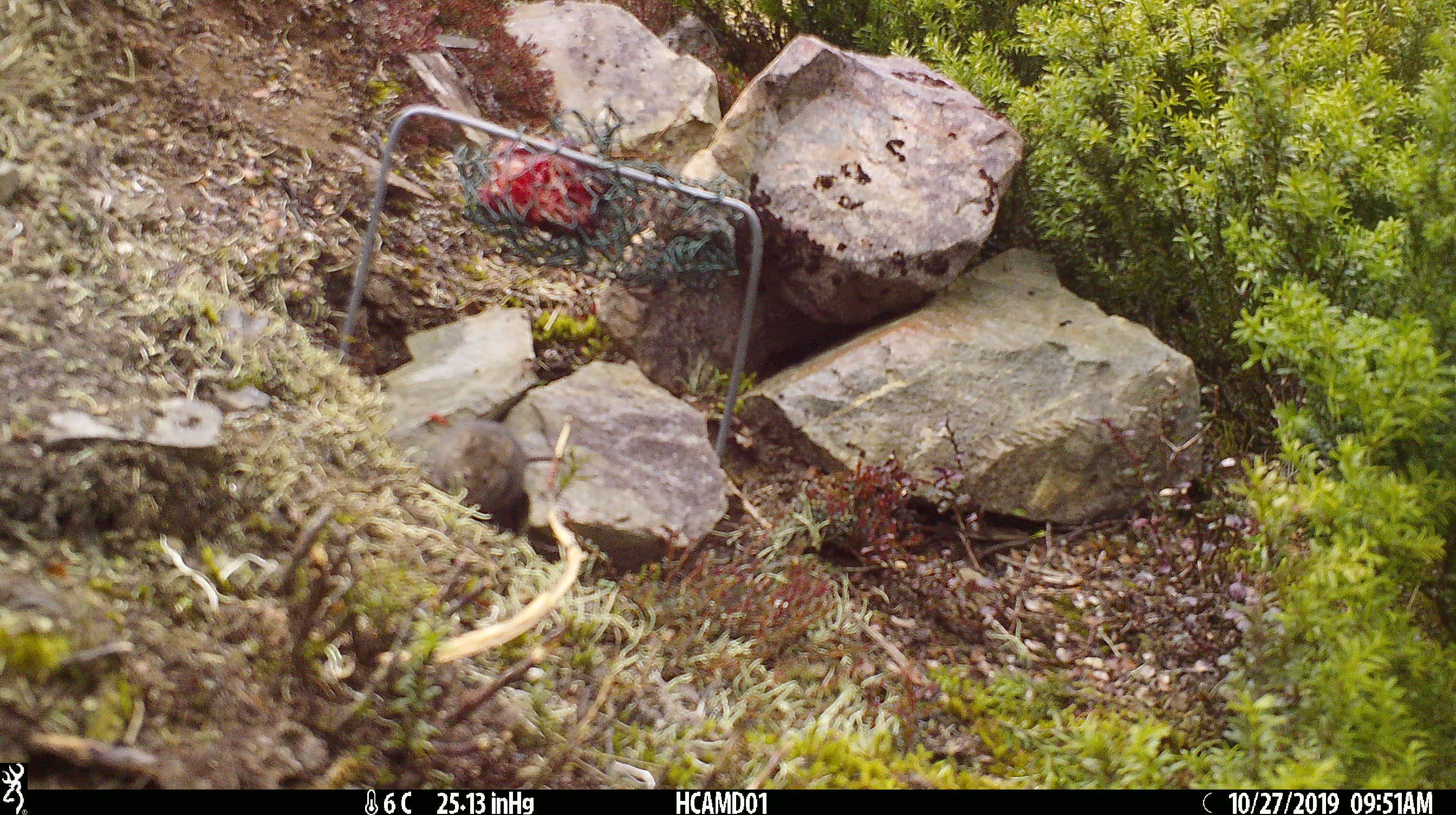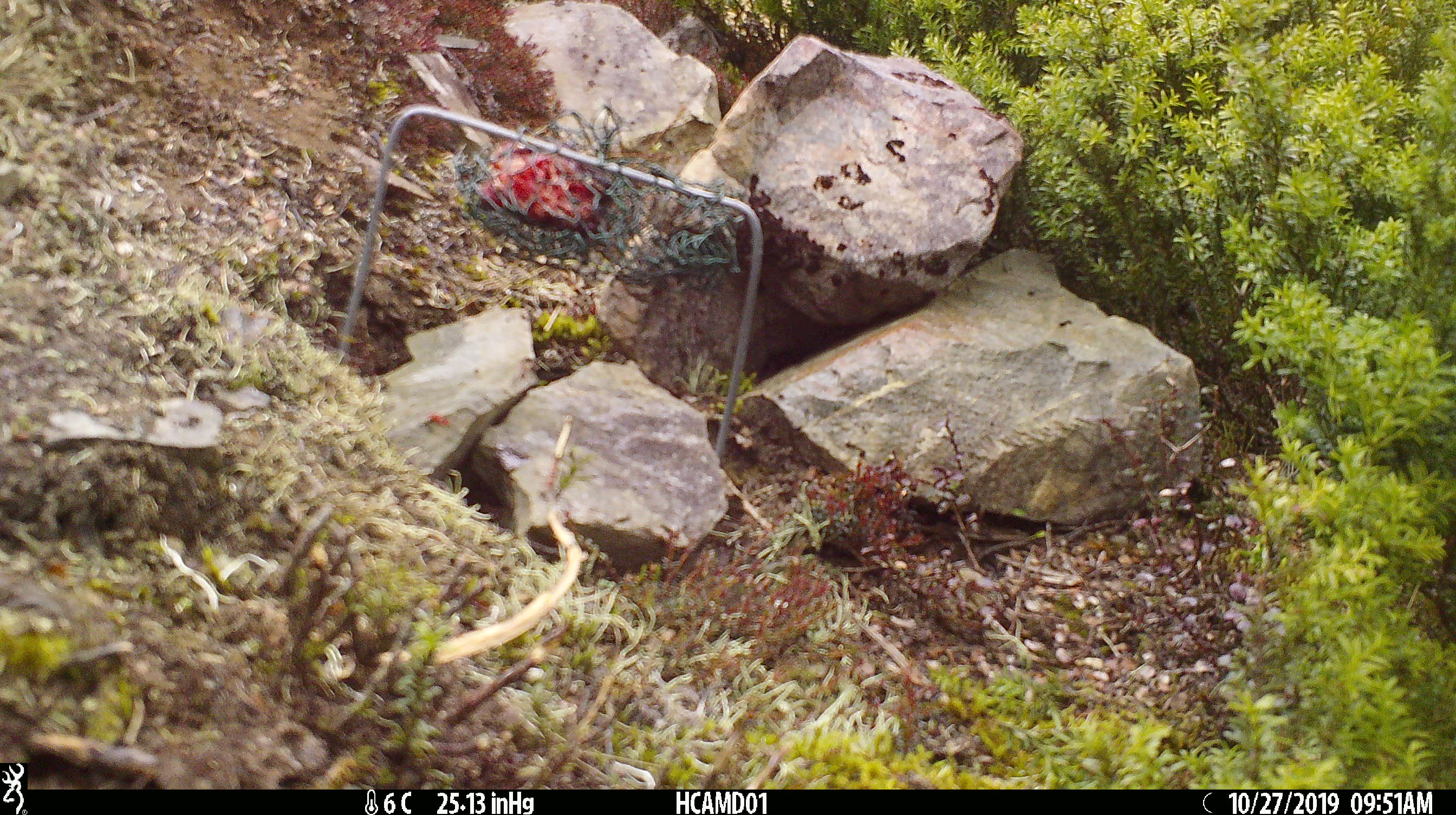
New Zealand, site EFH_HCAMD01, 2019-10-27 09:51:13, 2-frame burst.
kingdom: Animalia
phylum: Chordata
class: Mammalia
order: Rodentia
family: Muridae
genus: Mus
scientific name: Mus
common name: mouse